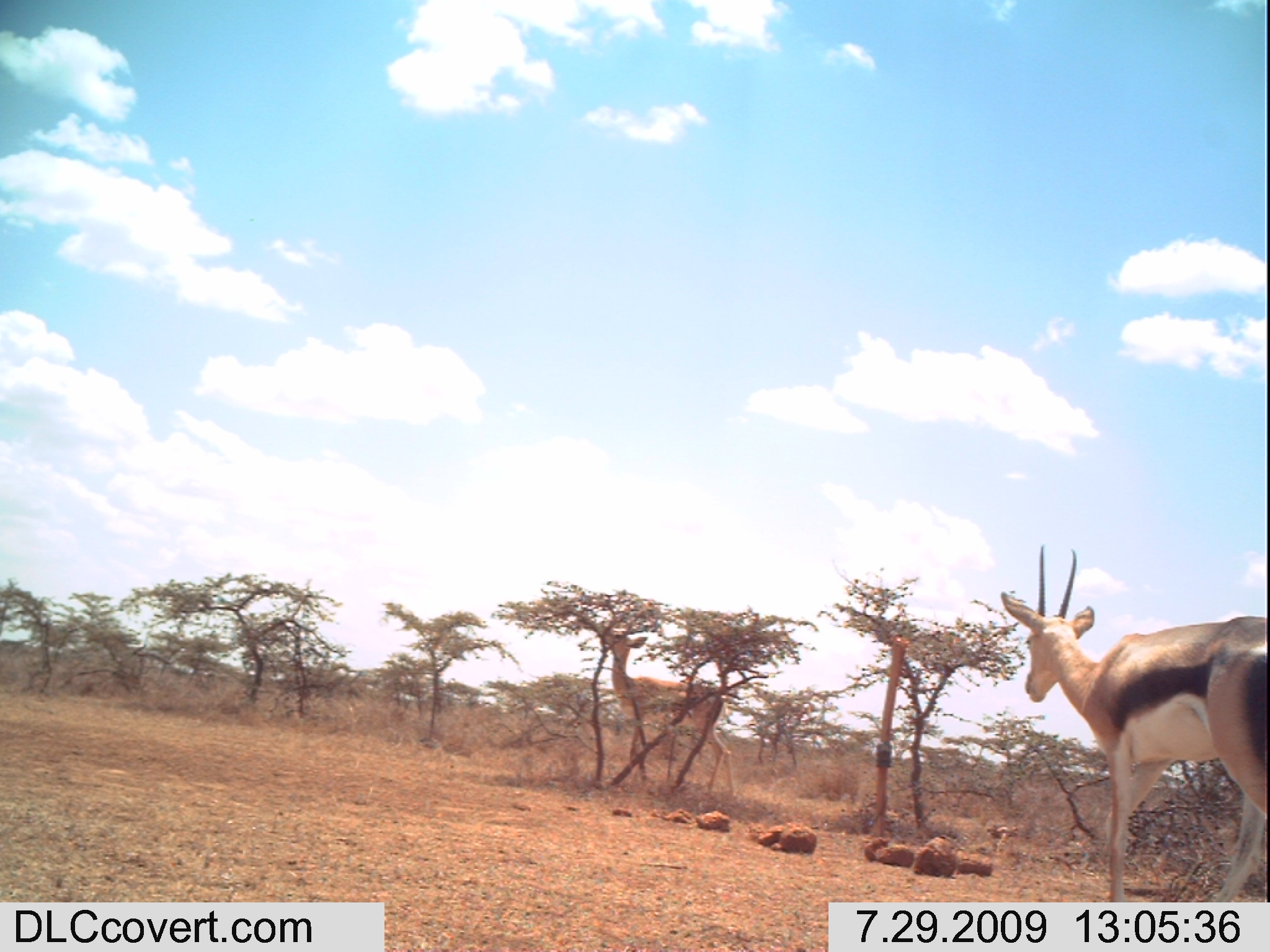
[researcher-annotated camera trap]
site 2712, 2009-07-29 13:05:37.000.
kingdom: Animalia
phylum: Chordata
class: Mammalia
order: Artiodactyla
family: Bovidae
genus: Nanger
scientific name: Nanger granti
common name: grant's gazelle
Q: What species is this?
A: Nanger granti (grant's gazelle).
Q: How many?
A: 2.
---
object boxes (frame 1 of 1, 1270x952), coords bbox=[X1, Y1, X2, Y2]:
nanger granti: bbox=[1000, 543, 1268, 901]